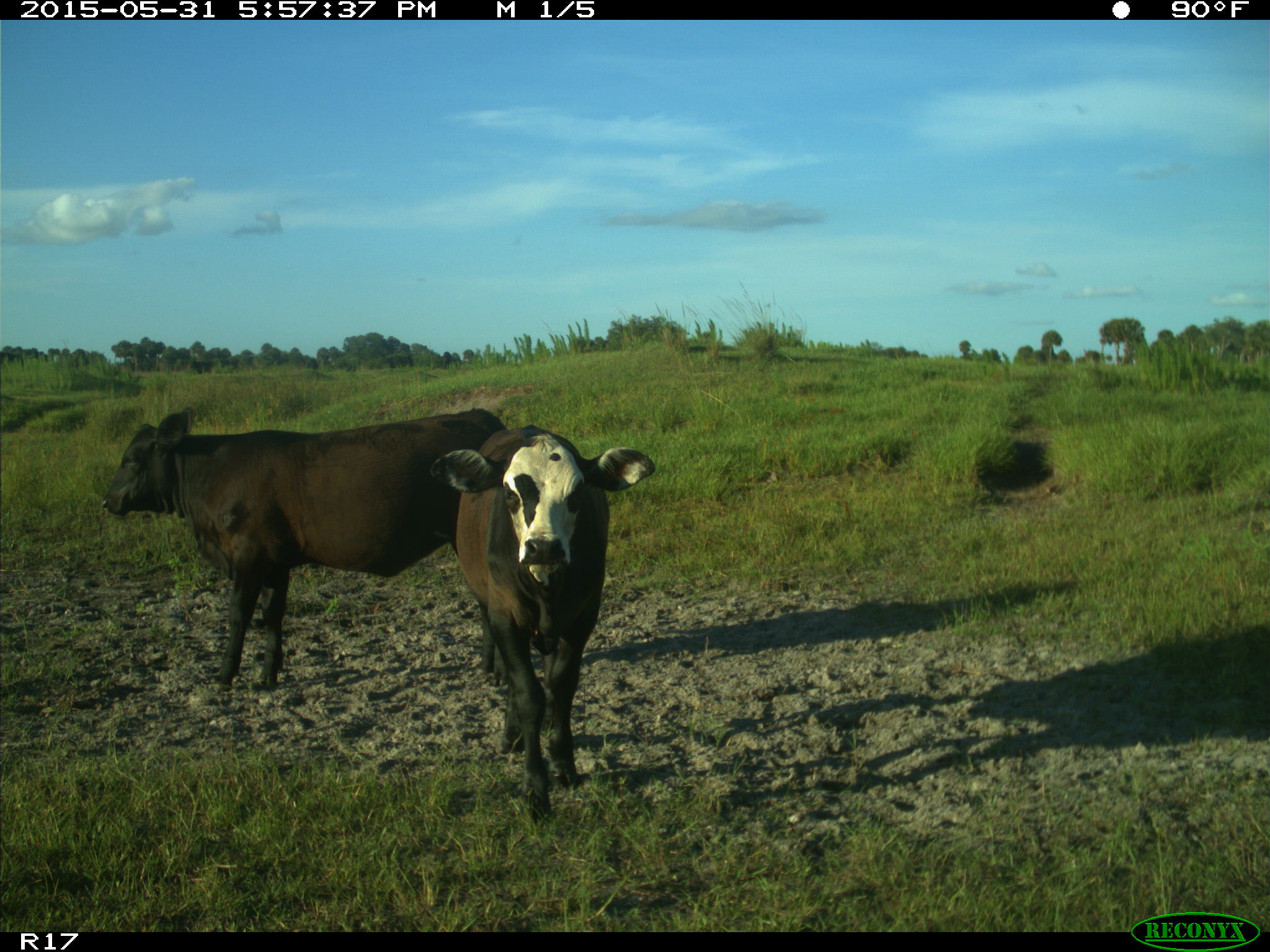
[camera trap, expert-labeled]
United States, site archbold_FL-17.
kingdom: Animalia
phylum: Chordata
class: Mammalia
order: Artiodactyla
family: Bovidae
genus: Bos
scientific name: Bos taurus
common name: domestic cow